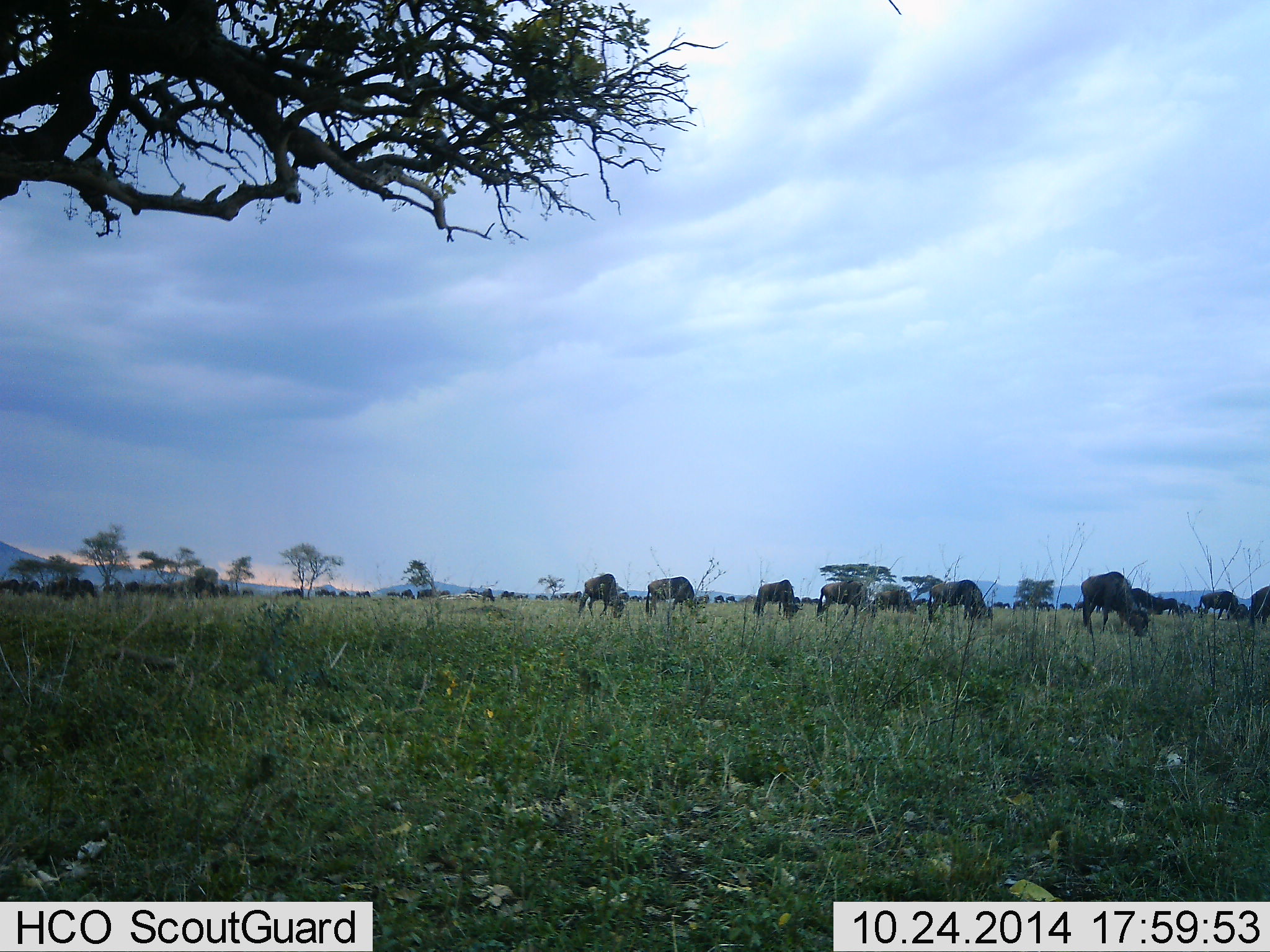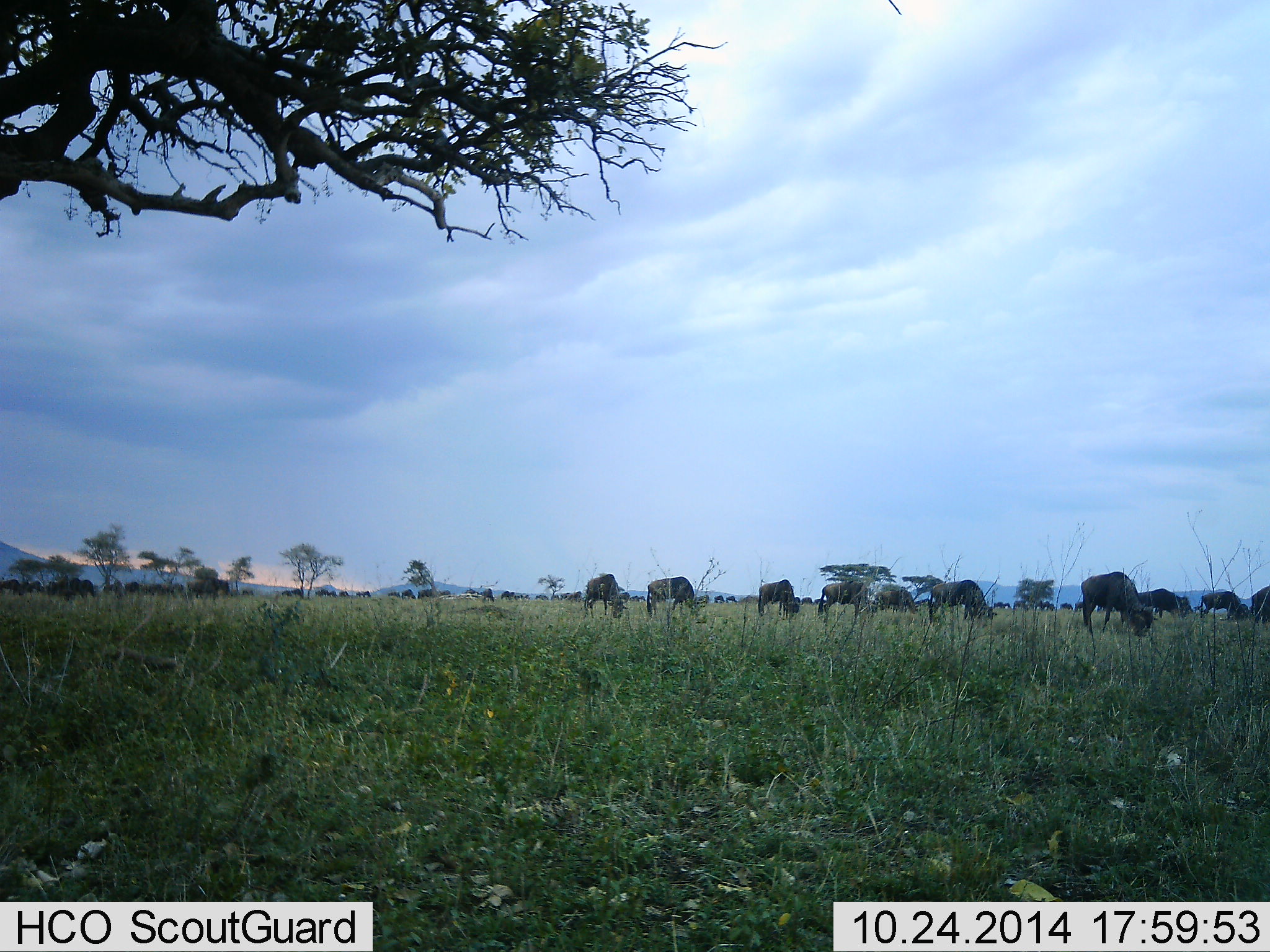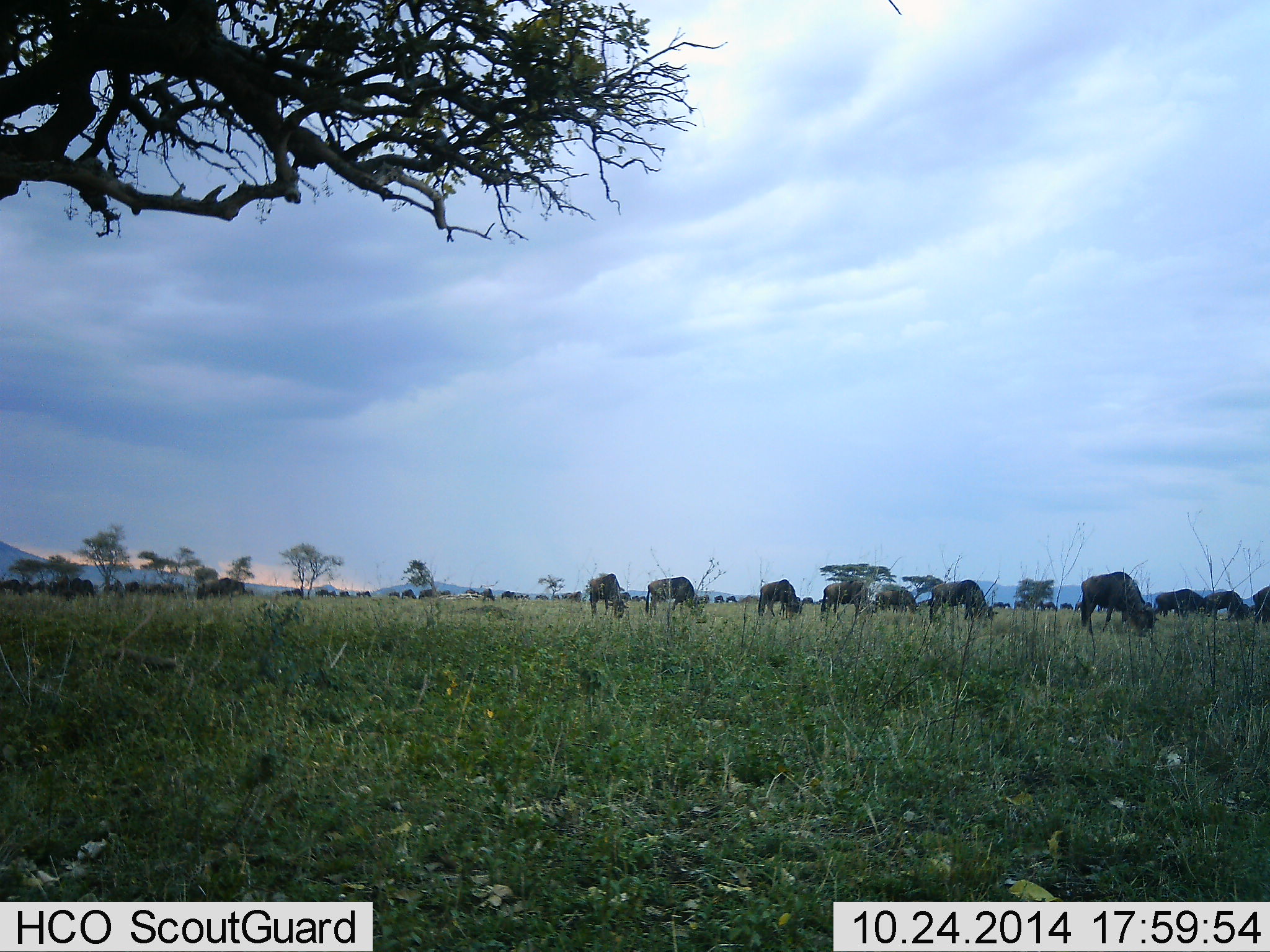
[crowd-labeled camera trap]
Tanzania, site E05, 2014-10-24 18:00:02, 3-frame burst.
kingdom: Animalia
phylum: Chordata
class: Mammalia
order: Artiodactyla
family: Bovidae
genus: Connochaetes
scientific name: Connochaetes taurinus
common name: blue wildebeest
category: wildebeest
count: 11-50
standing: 10%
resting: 0%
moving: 30%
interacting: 0%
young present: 0%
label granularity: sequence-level